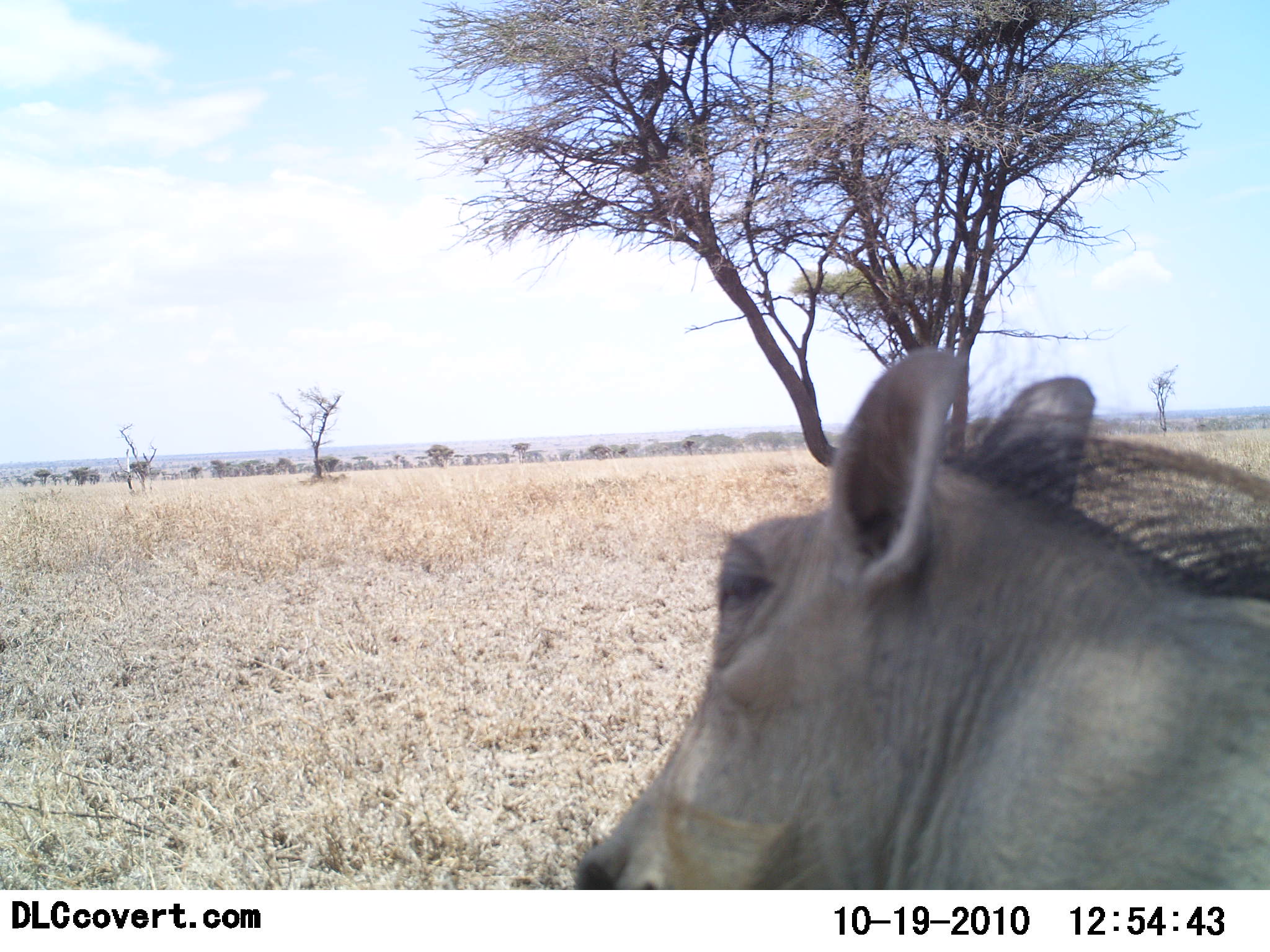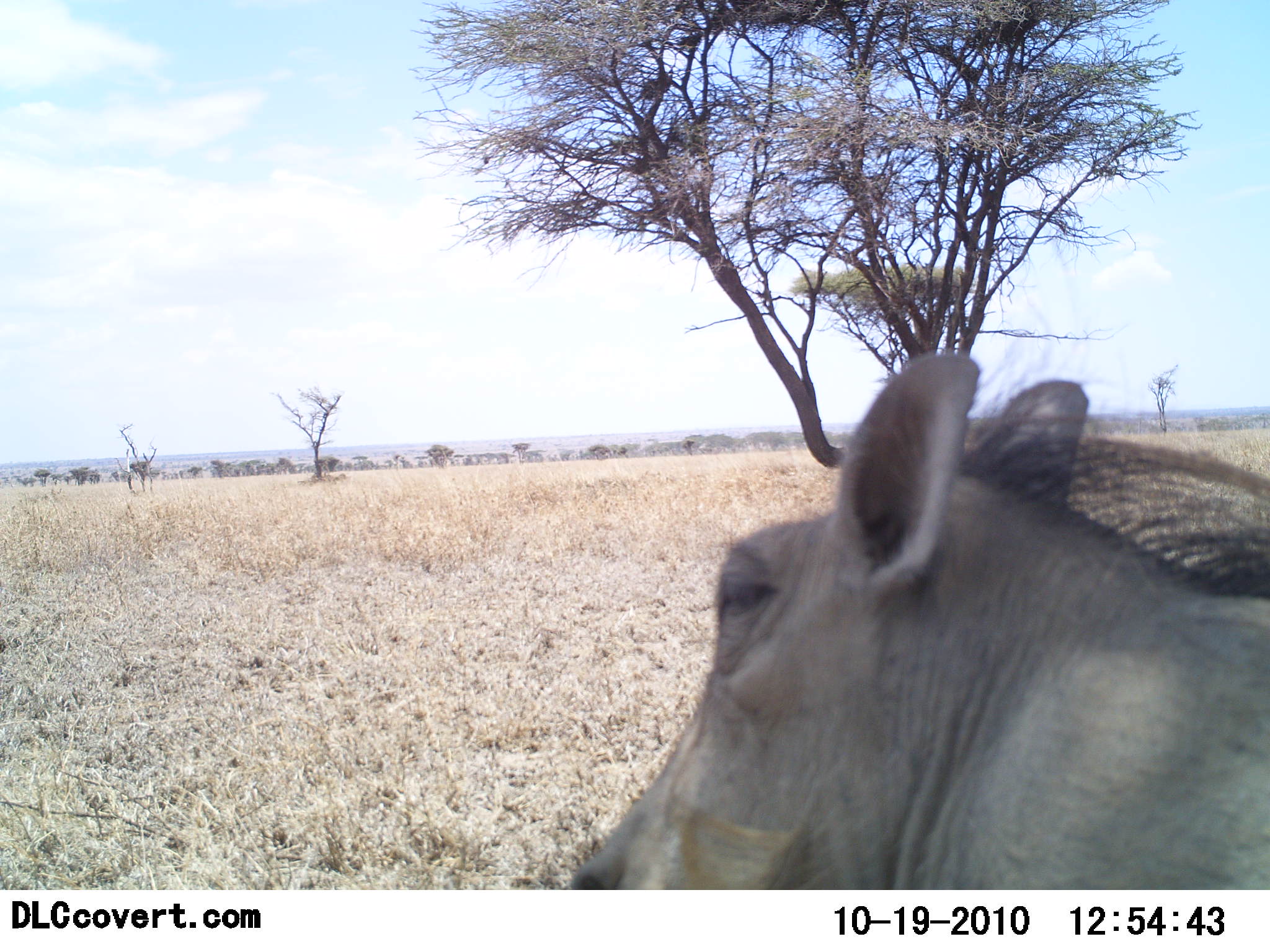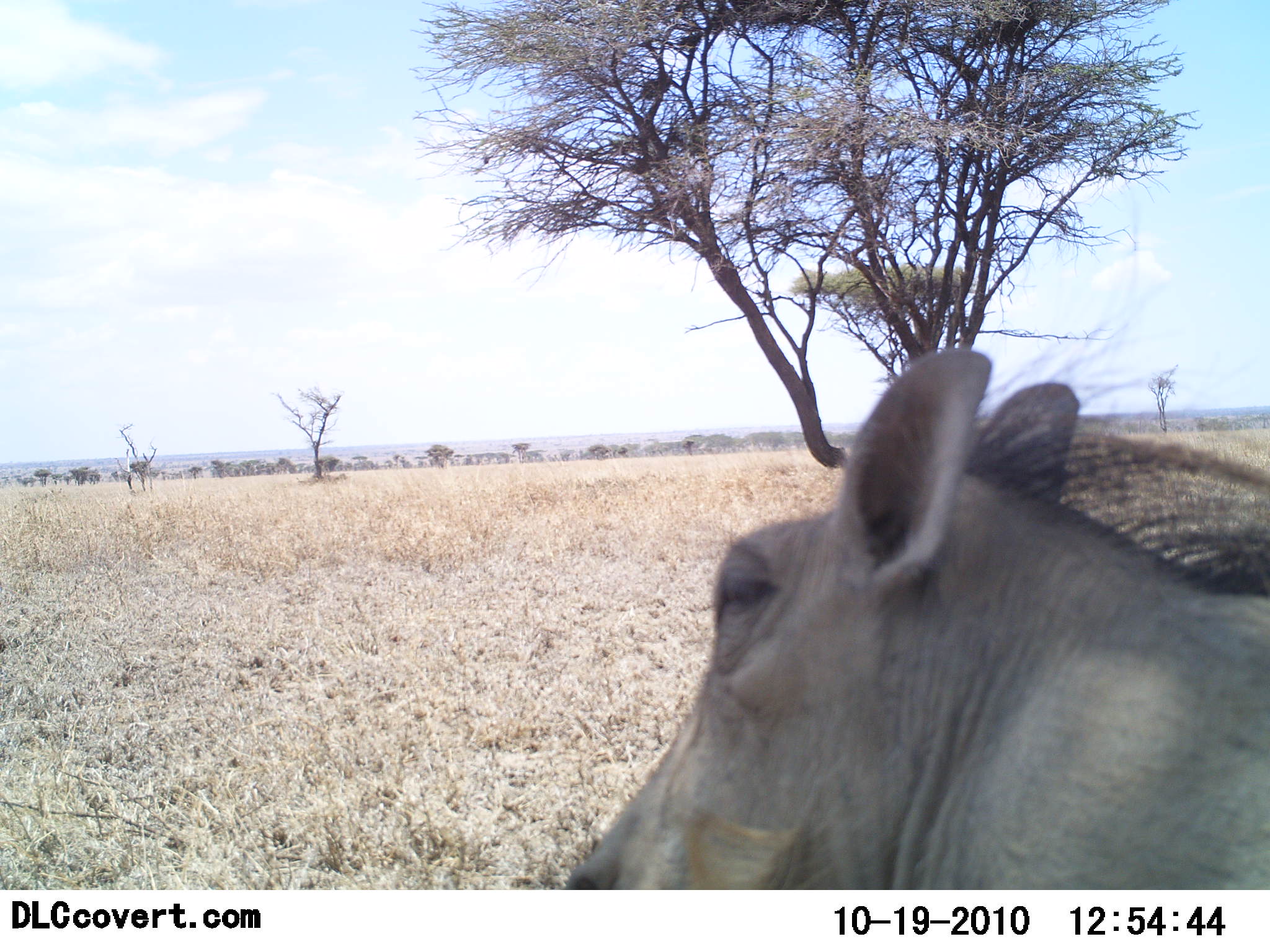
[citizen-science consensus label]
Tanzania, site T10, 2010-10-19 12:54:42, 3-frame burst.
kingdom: Animalia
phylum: Chordata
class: Mammalia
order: Artiodactyla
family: Suidae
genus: Phacochoerus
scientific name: Phacochoerus africanus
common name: warthog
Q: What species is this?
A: Warthog (Phacochoerus africanus).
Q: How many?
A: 1.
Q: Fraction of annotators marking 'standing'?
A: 80%.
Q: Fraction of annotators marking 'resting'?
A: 13%.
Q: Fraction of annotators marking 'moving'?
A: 13%.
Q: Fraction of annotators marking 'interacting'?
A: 0%.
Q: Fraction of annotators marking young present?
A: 0%.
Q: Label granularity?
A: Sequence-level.